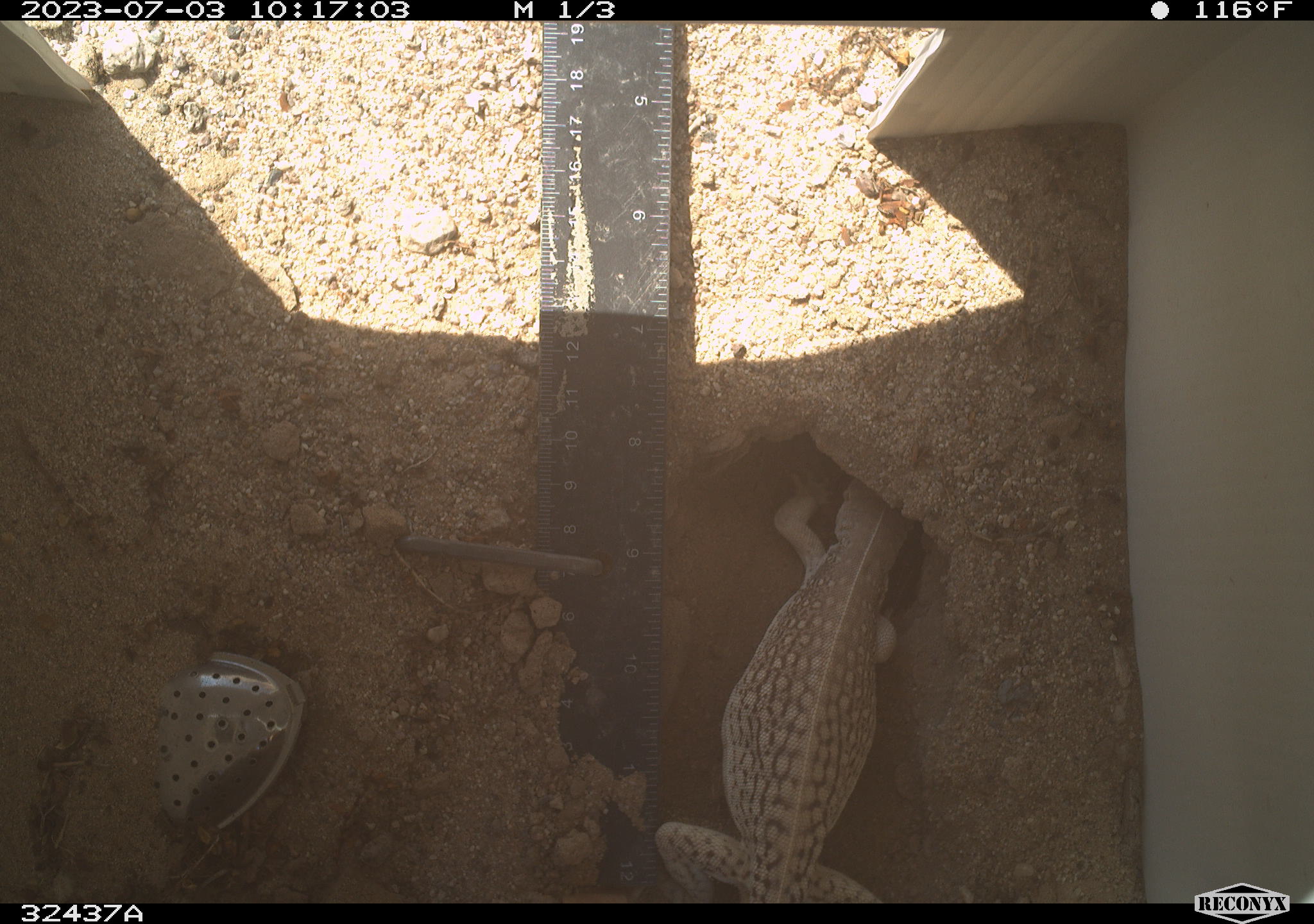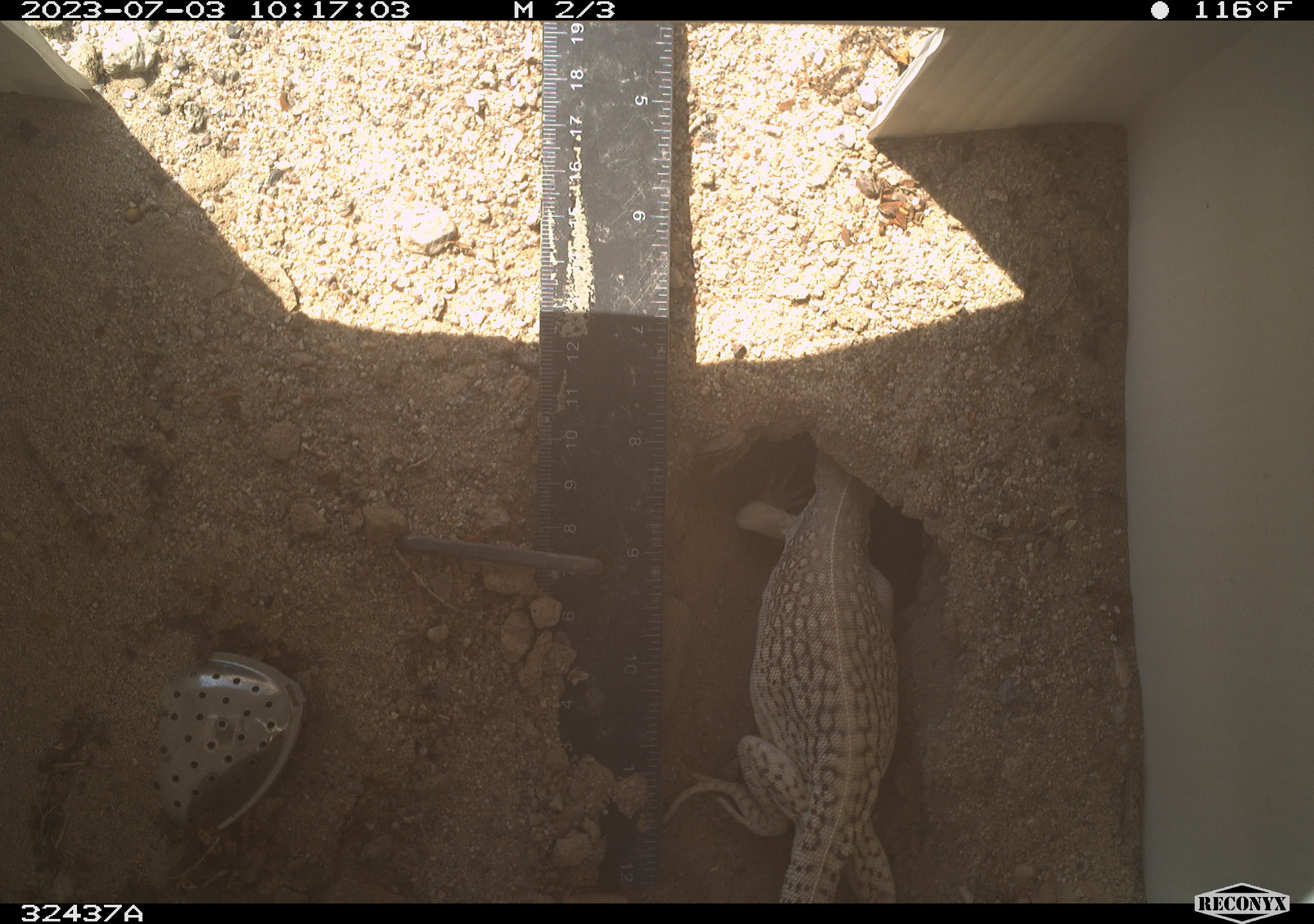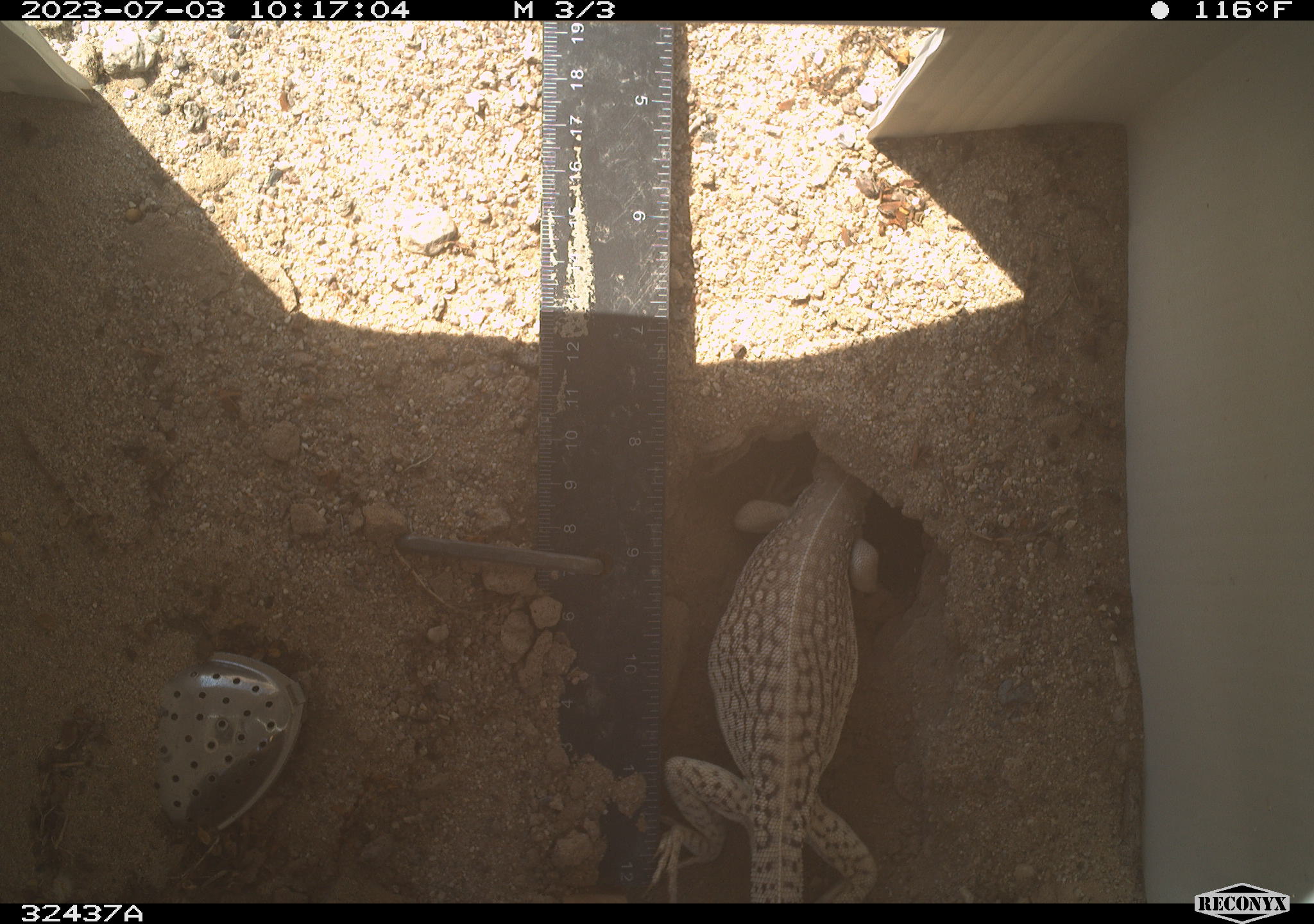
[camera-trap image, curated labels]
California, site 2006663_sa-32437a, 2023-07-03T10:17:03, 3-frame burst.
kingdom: Animalia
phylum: Chordata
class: Reptilia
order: Squamata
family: Iguanidae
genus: Dipsosaurus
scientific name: Dipsosaurus dorsalis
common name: common desert iguana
Common desert iguana (Dipsosaurus dorsalis).